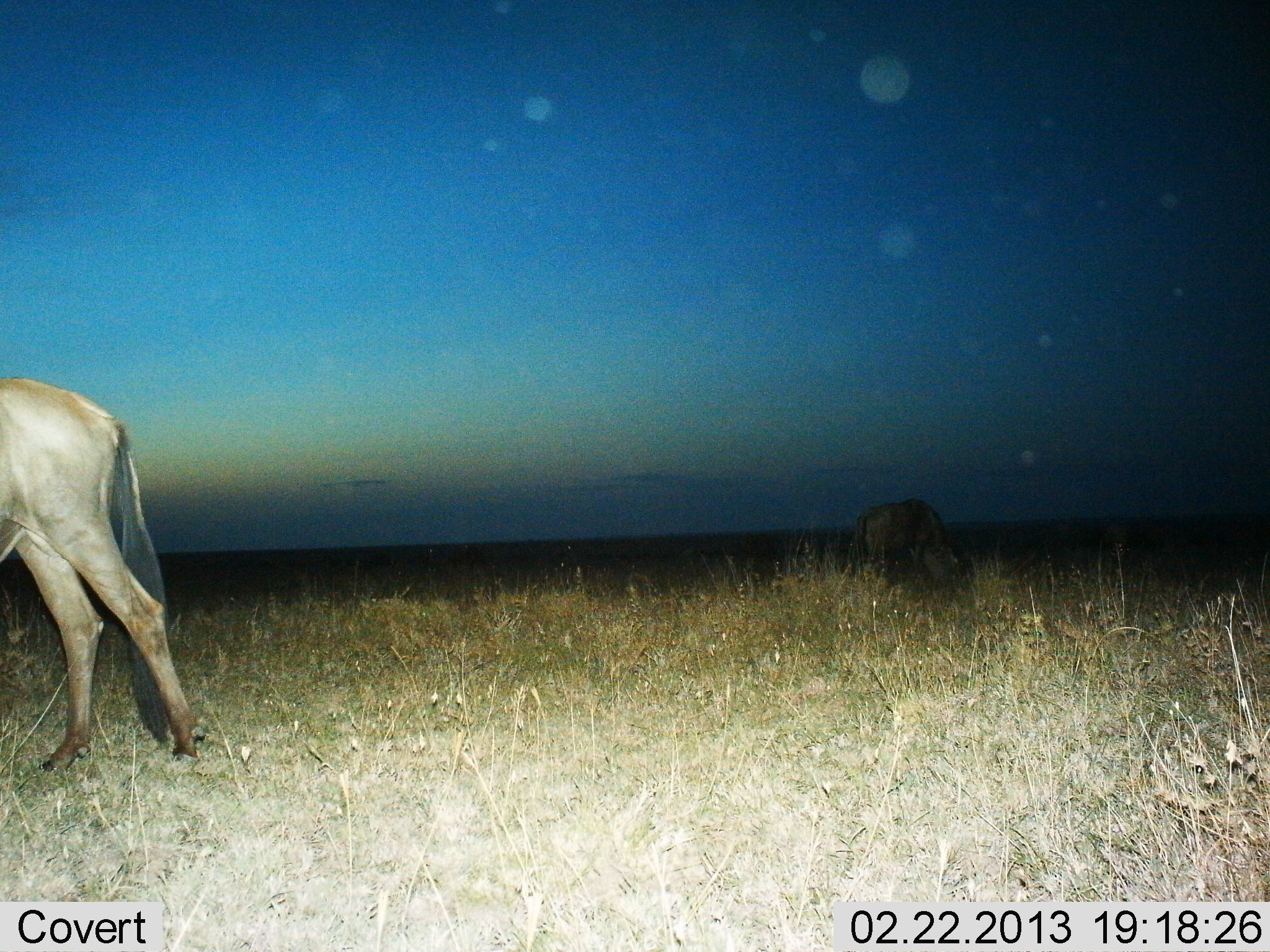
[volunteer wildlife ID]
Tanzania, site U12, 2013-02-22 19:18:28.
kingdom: Animalia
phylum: Chordata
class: Mammalia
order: Artiodactyla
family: Bovidae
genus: Connochaetes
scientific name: Connochaetes taurinus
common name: blue wildebeest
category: wildebeest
Wildebeest (blue wildebeest) (Connochaetes taurinus), count 2. Behavior (volunteer vote fractions): standing 58%, resting 0%, moving 42%, interacting 0%. Young present (vote fraction): 0%. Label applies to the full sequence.